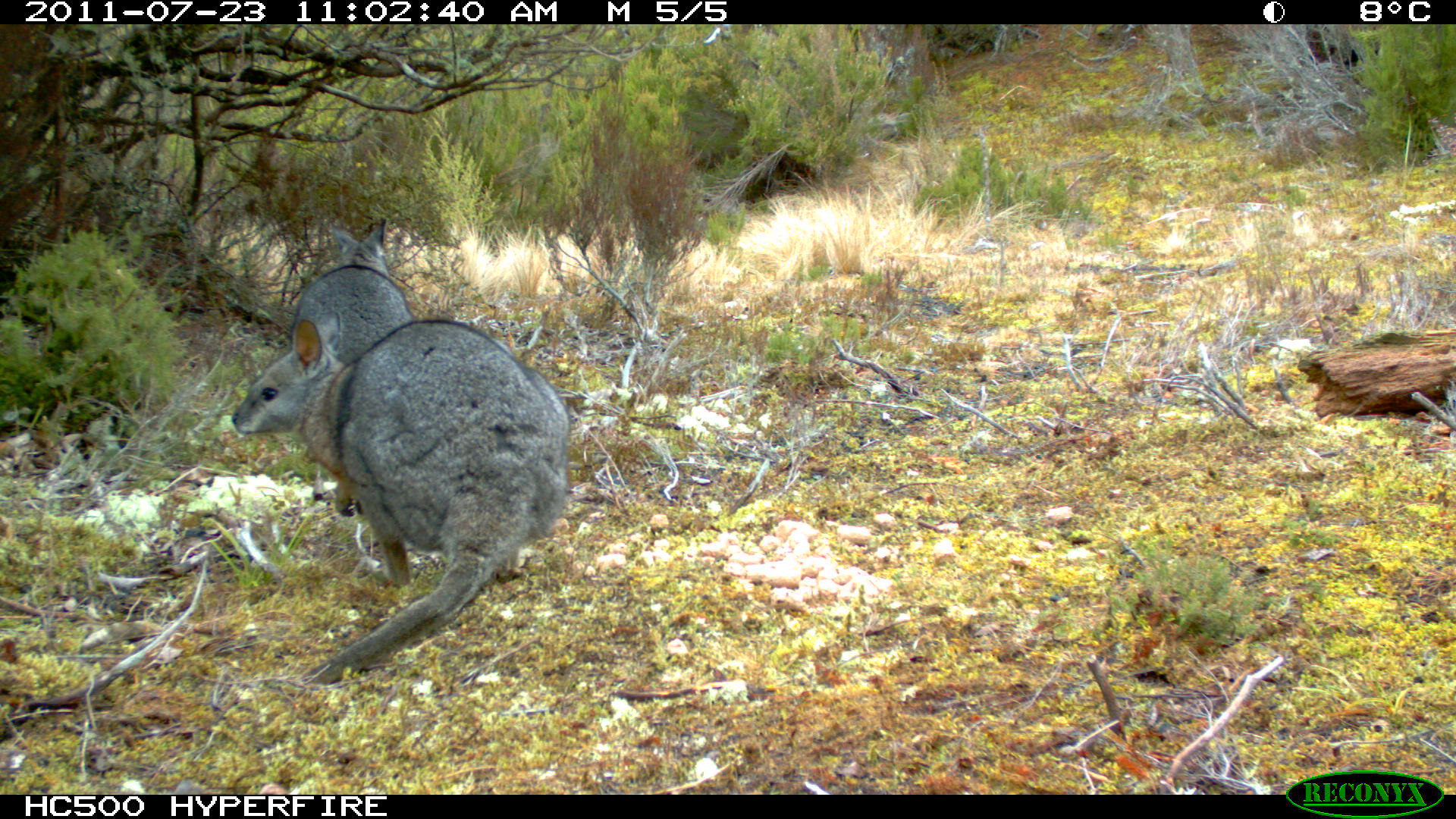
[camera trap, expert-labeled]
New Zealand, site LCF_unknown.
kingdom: Animalia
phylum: Chordata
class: Mammalia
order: Diprotodontia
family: Macropodidae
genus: Notamacropus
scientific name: Notamacropus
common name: wallaby